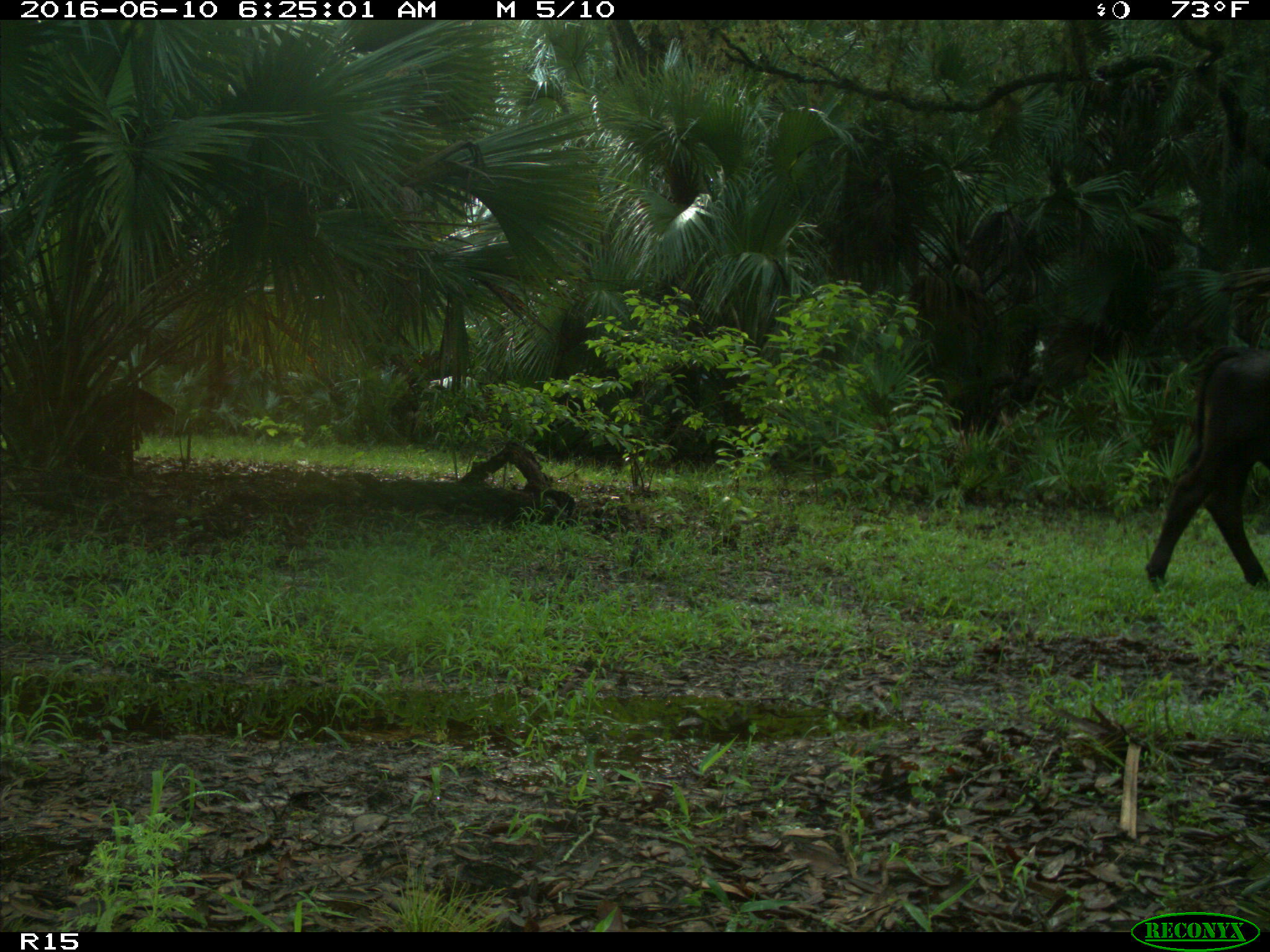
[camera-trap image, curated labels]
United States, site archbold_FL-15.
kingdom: Animalia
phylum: Chordata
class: Mammalia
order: Artiodactyla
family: Bovidae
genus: Bos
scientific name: Bos taurus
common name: domestic cow